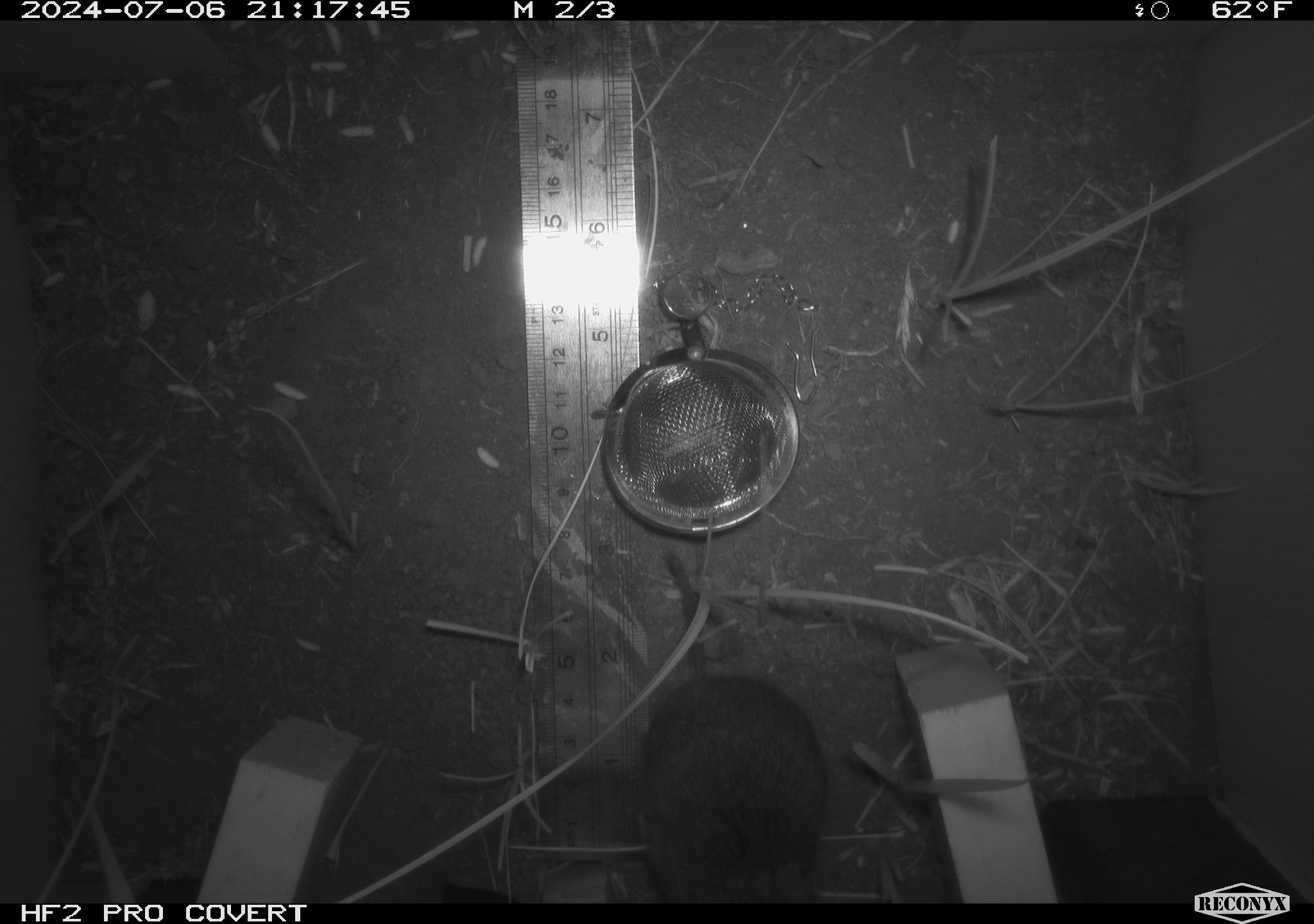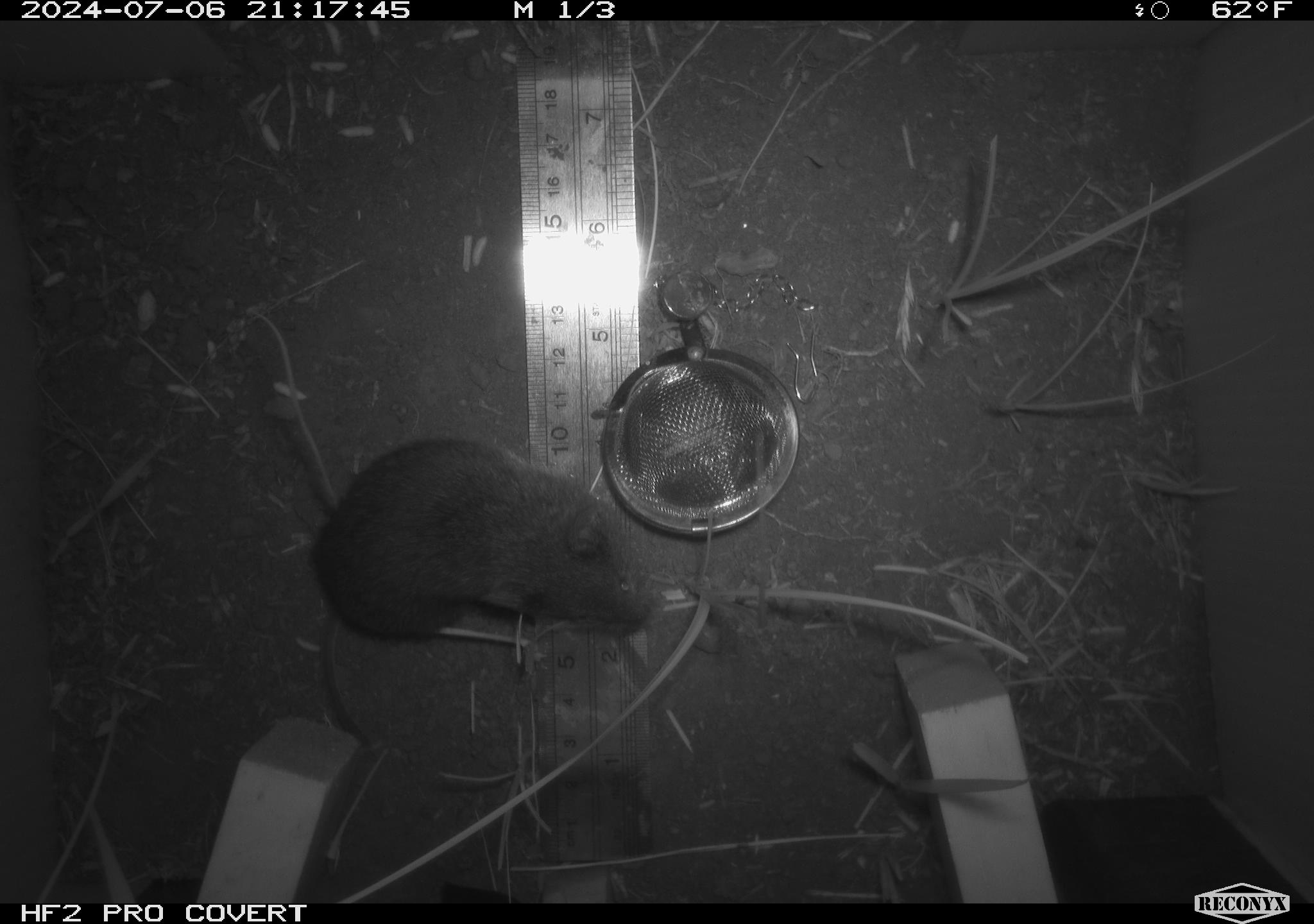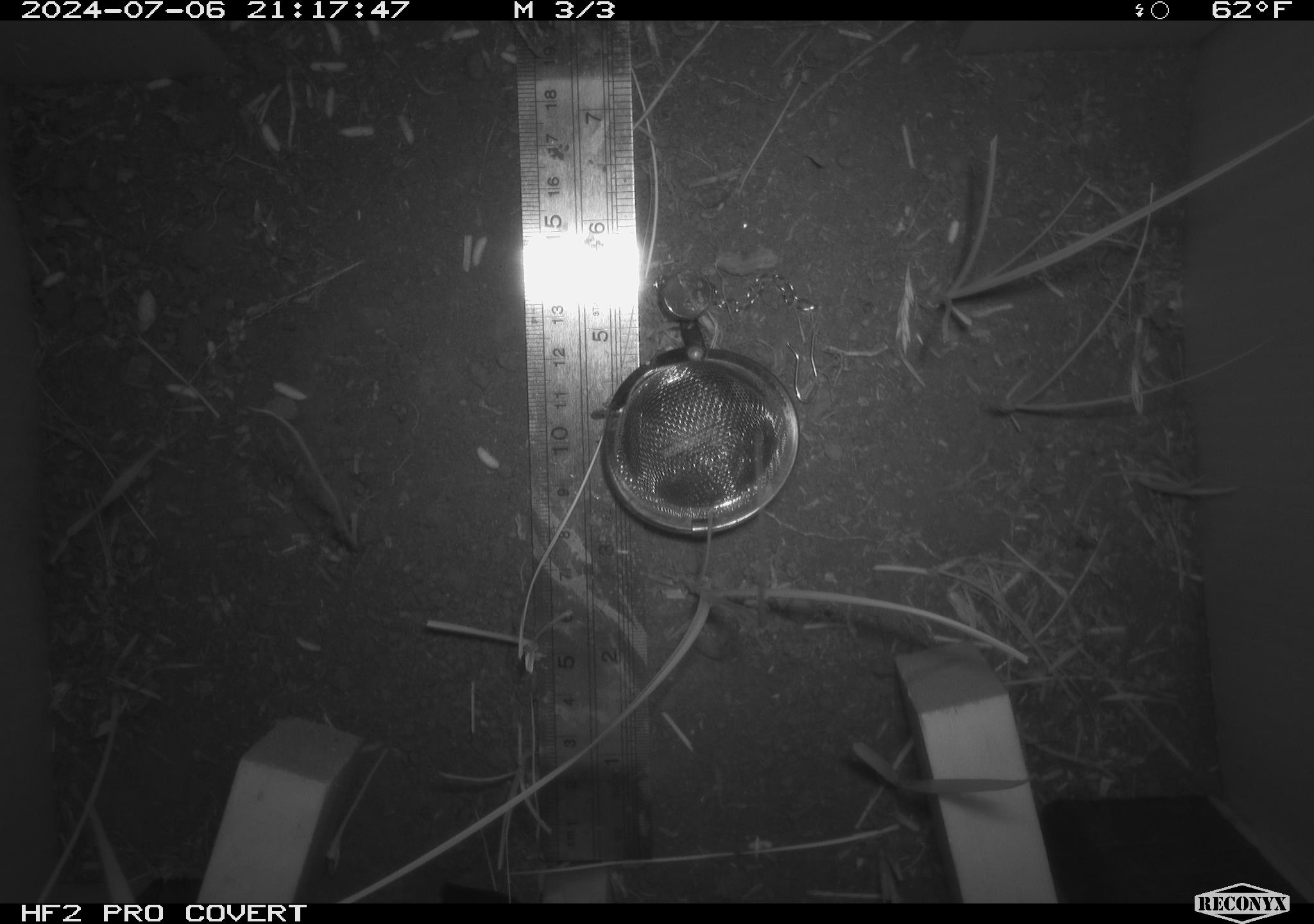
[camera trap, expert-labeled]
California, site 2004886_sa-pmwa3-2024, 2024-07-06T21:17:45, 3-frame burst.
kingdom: Animalia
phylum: Chordata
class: Mammalia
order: Rodentia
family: Cricetidae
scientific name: Arvicolinae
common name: voles, lemmings, and muskrats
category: arvicolinae subfamily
Arvicolinae subfamily (voles, lemmings, and muskrats) (Arvicolinae).